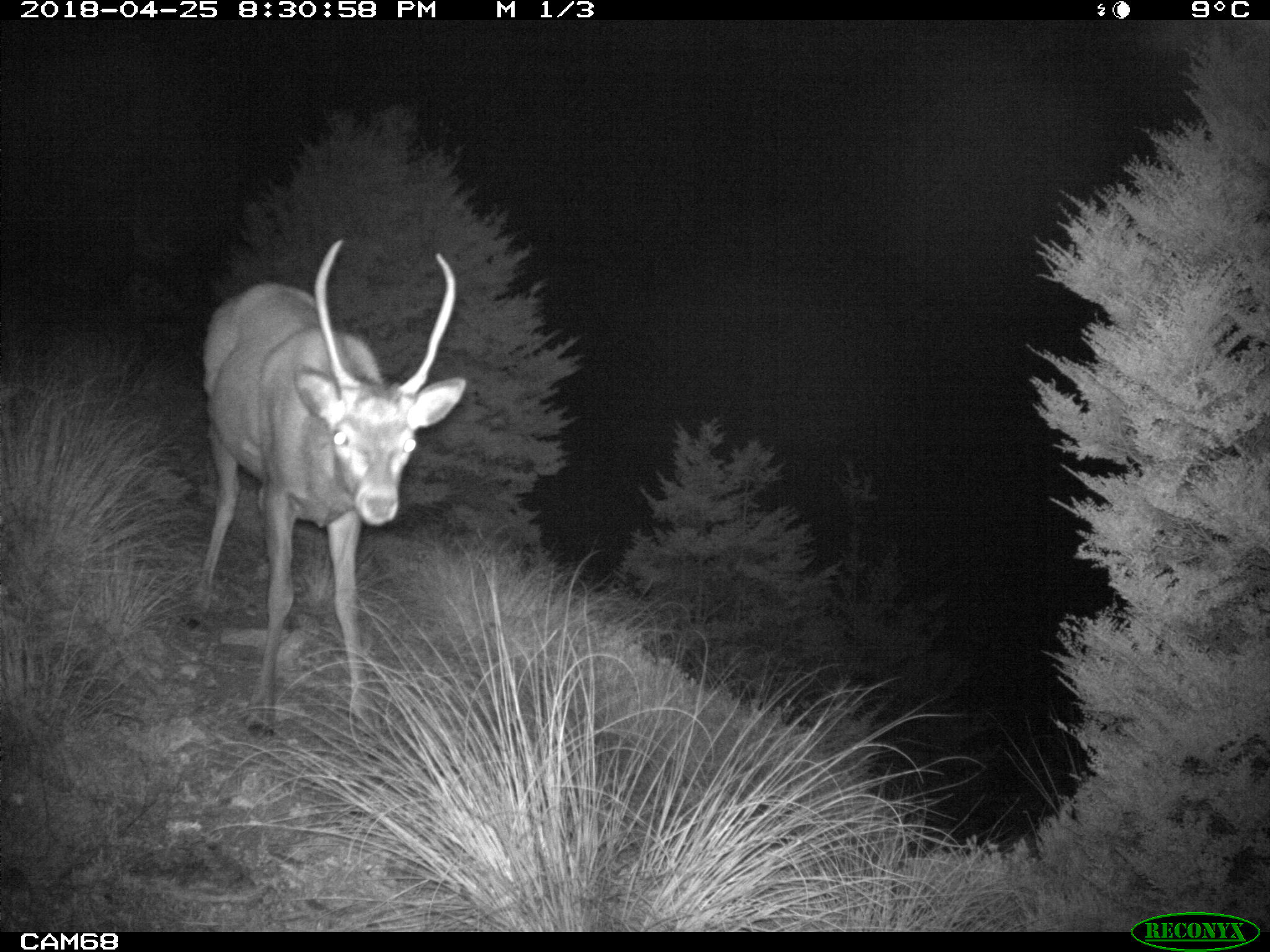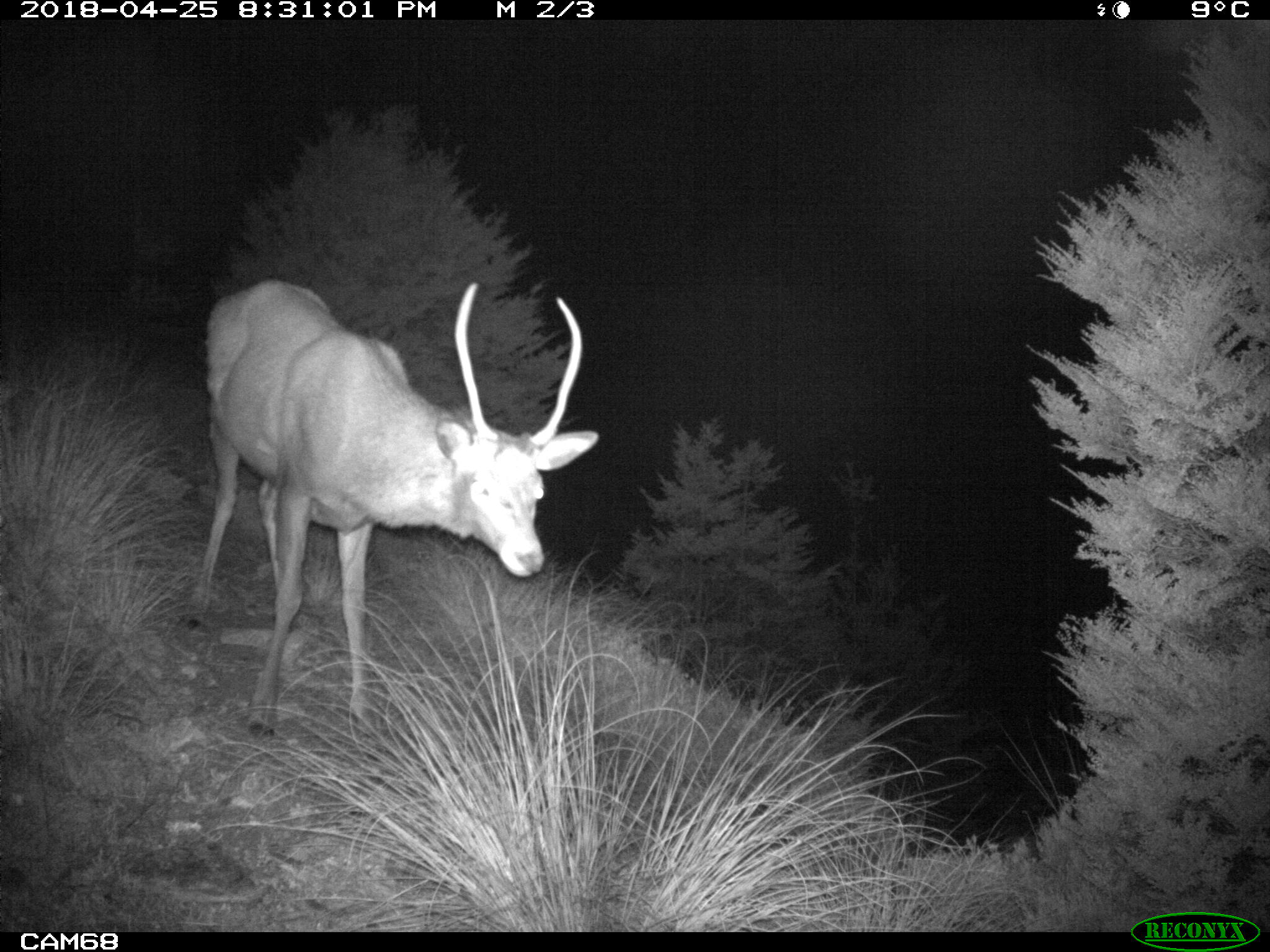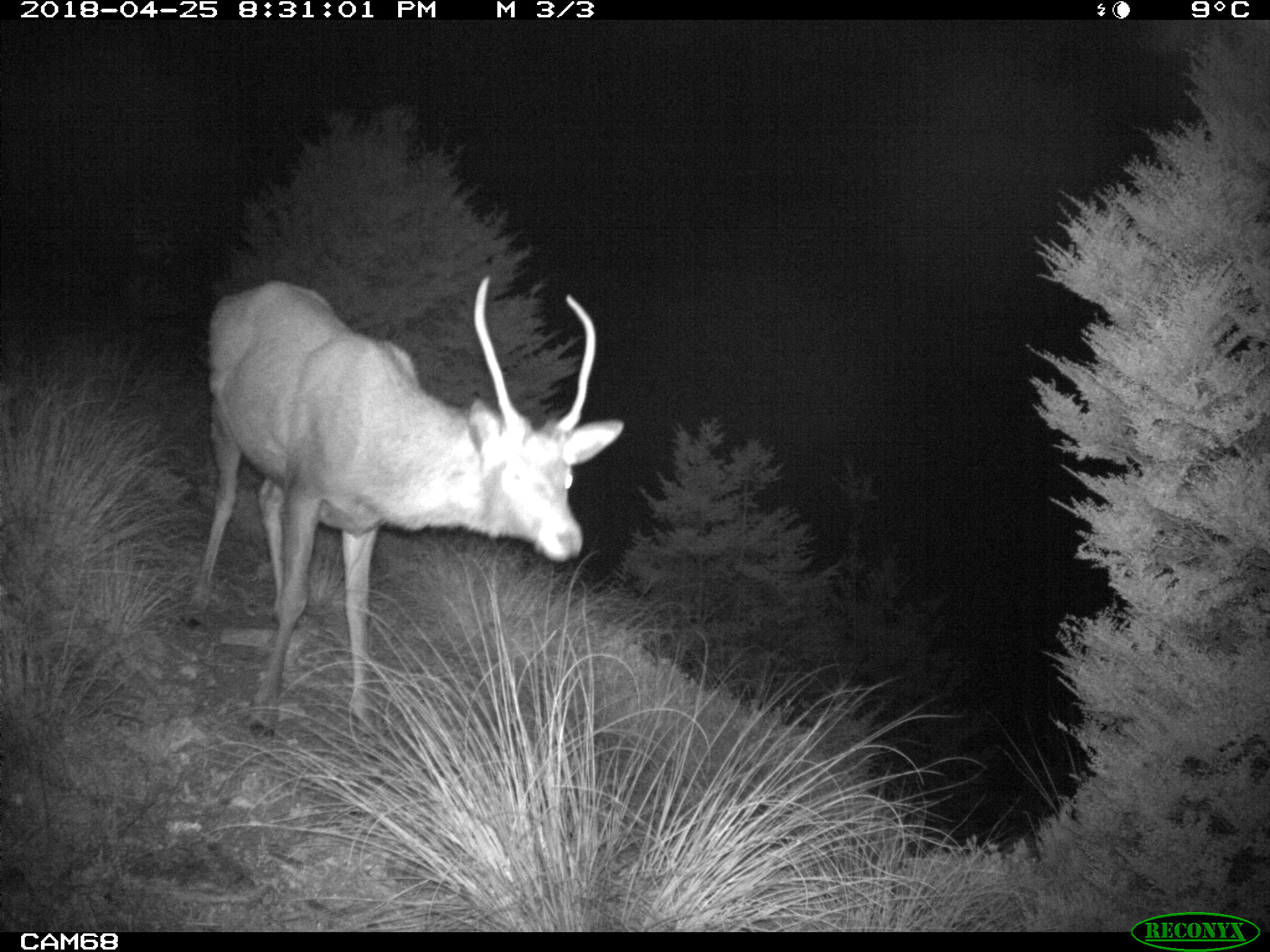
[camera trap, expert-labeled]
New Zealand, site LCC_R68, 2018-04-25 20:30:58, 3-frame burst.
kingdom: Animalia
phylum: Chordata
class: Mammalia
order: Artiodactyla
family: Cervidae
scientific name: Cervidae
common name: deer